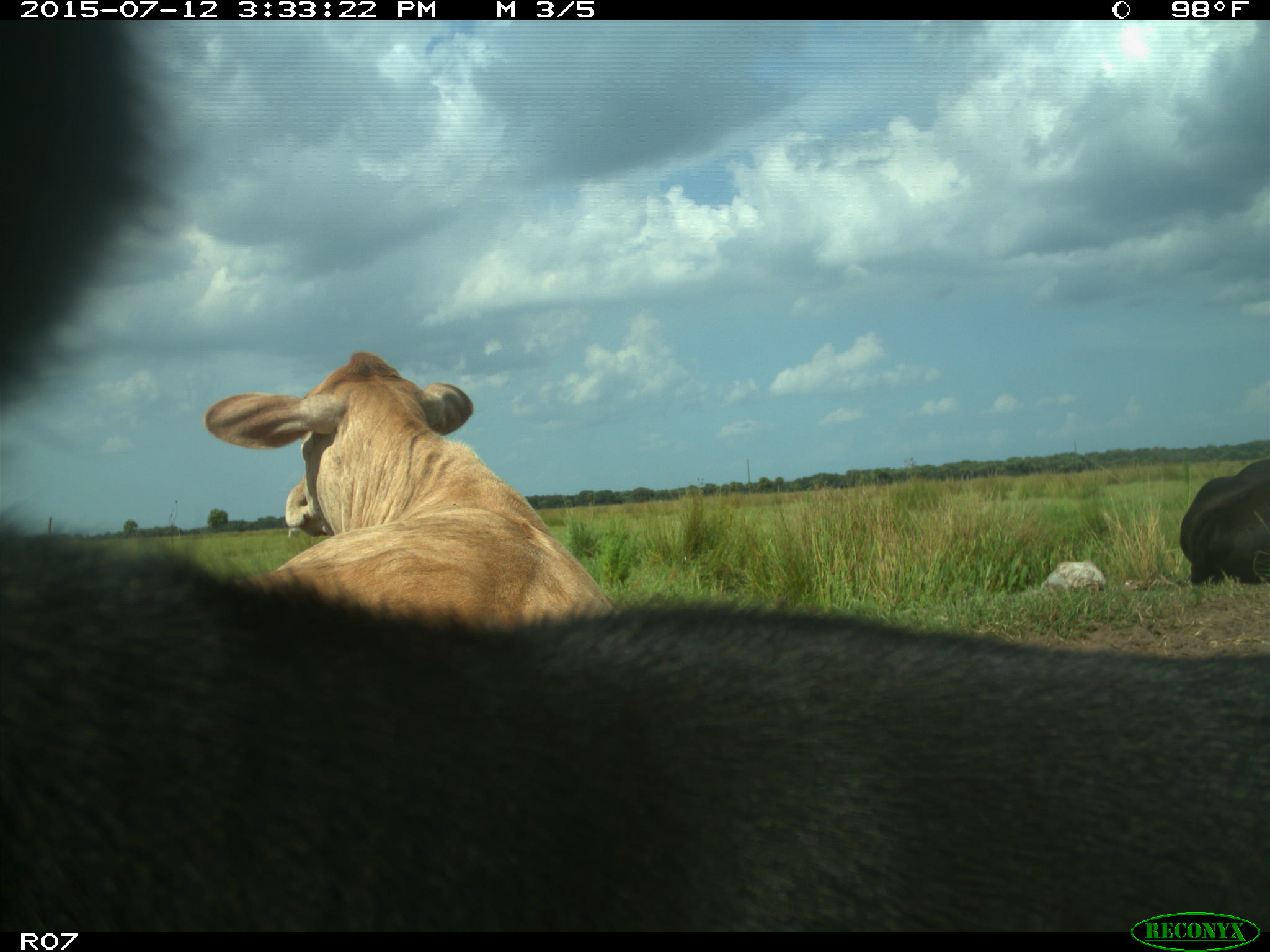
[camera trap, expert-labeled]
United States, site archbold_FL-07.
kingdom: Animalia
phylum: Chordata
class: Mammalia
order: Artiodactyla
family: Bovidae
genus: Bos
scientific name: Bos taurus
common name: domestic cow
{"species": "Bos taurus (domestic cow)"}